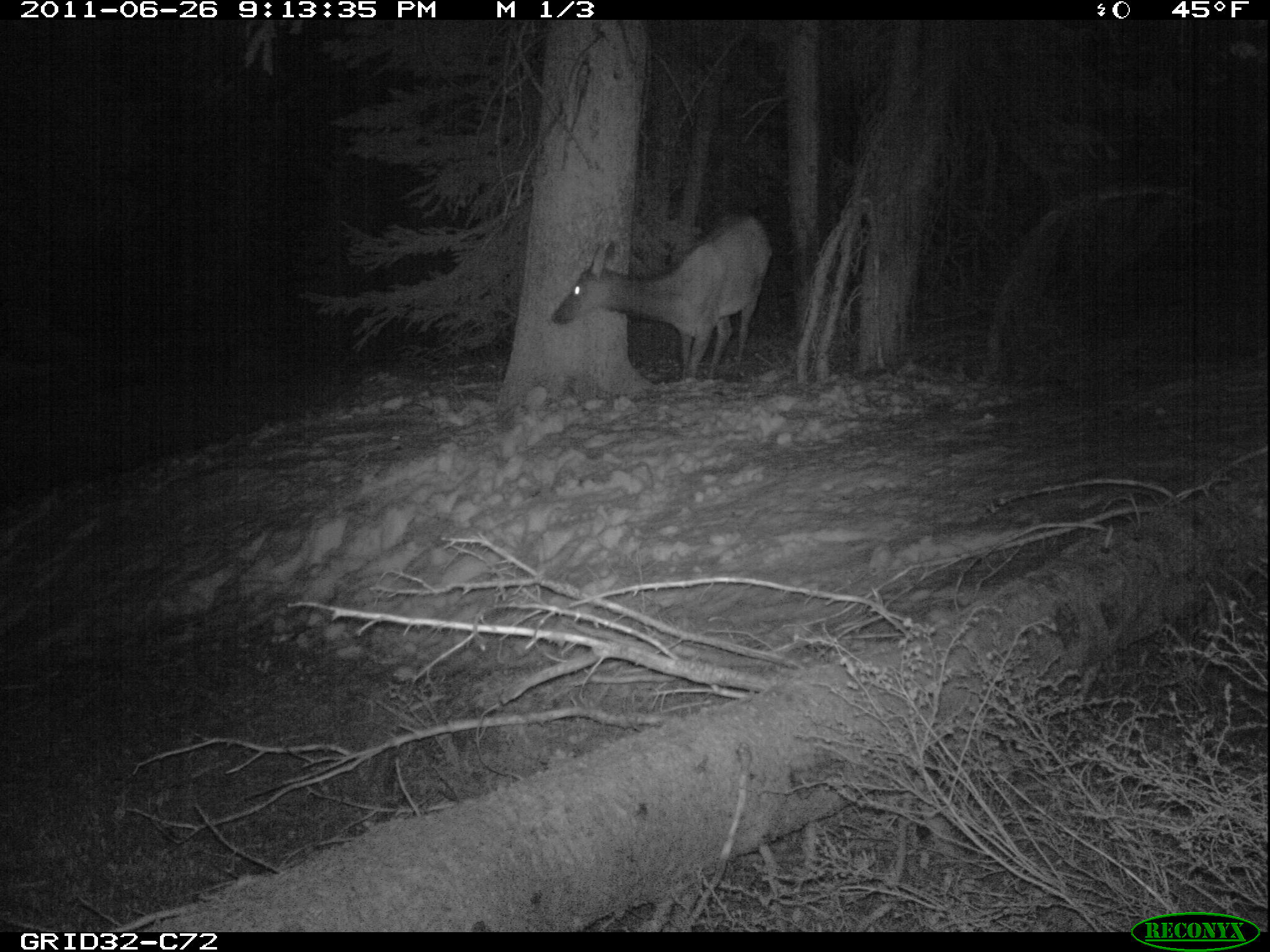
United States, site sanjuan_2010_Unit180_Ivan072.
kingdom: Animalia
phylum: Chordata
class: Mammalia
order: Artiodactyla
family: Cervidae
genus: Cervus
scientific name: Cervus elaphus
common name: red deer